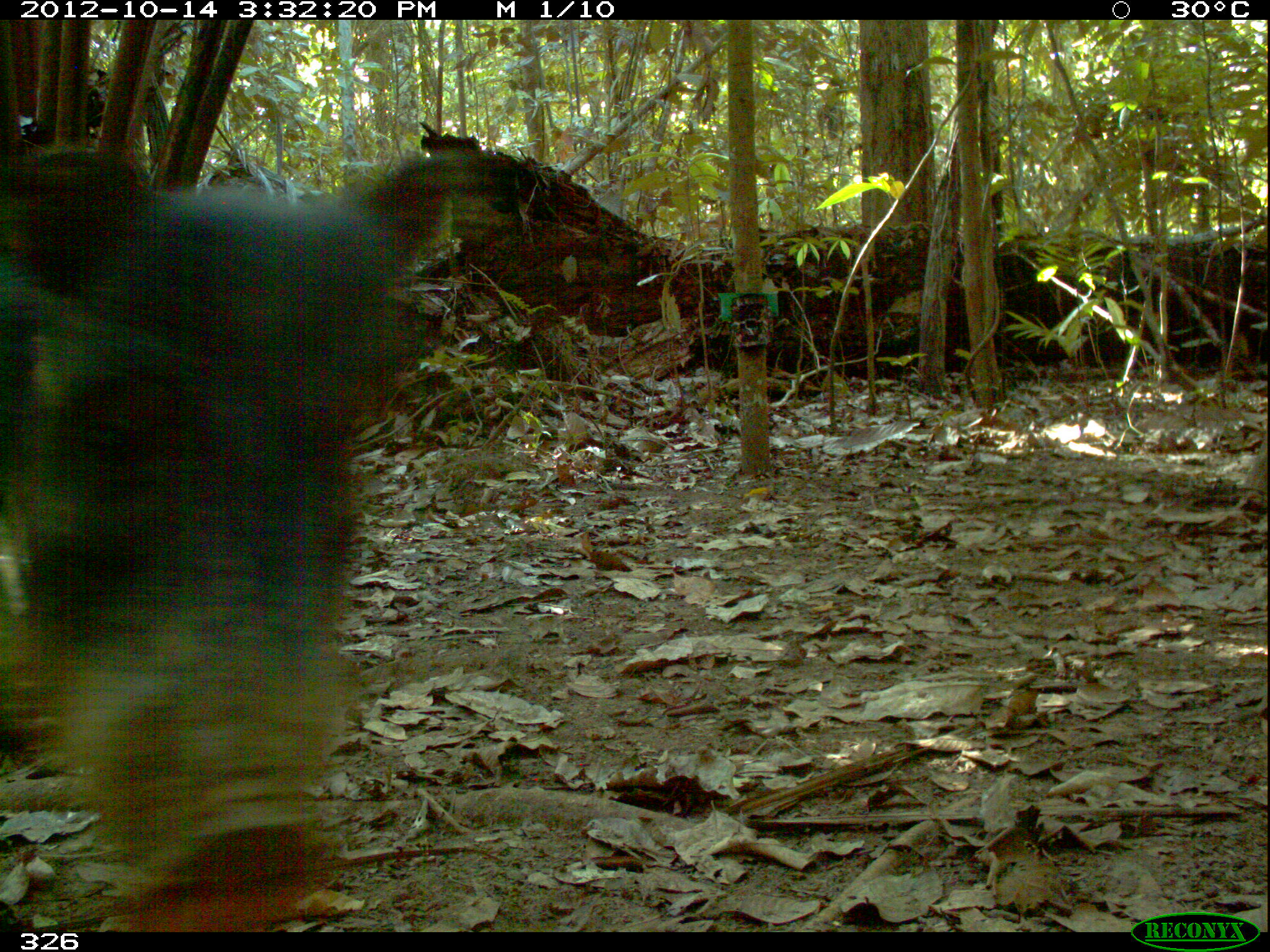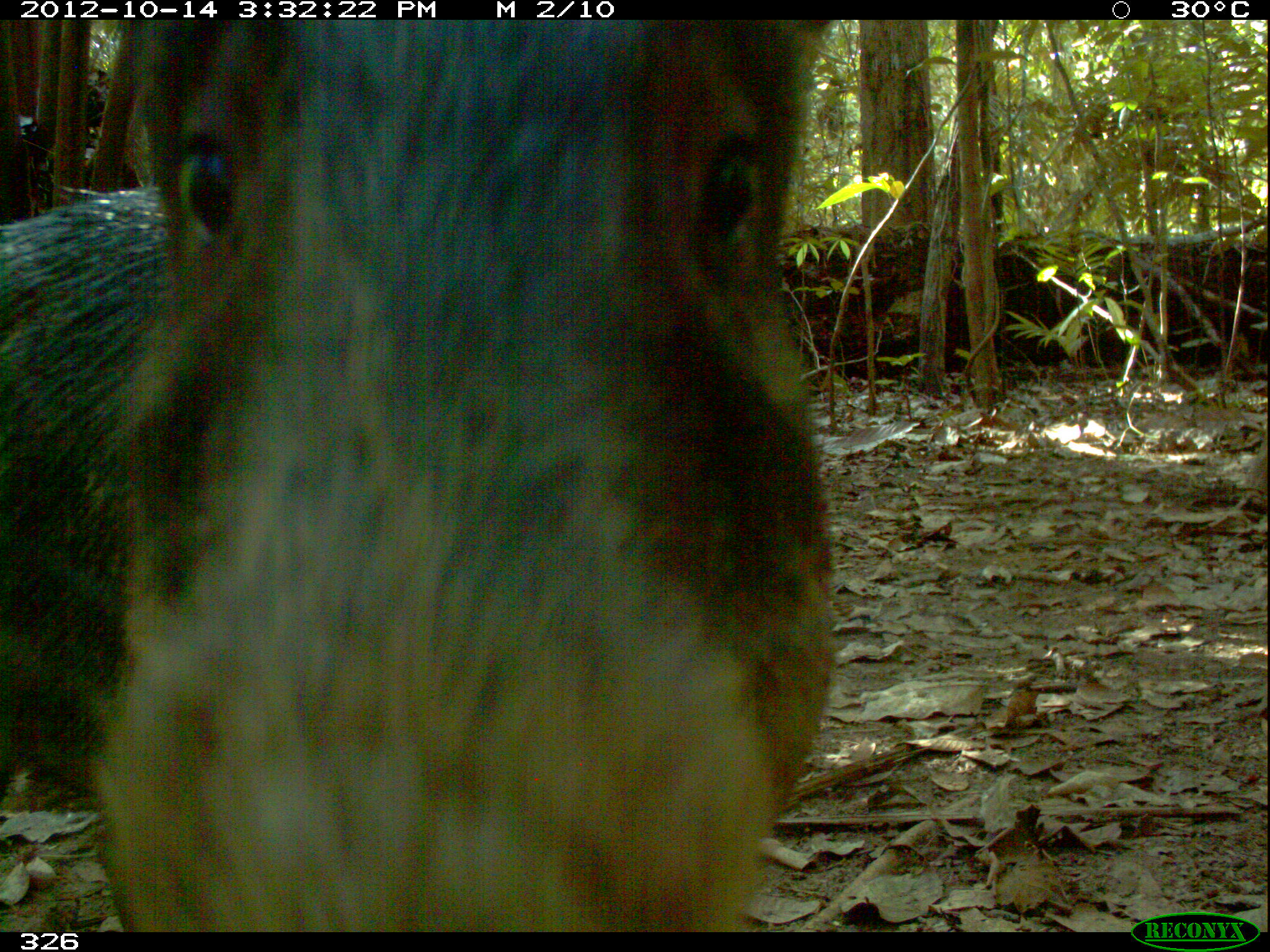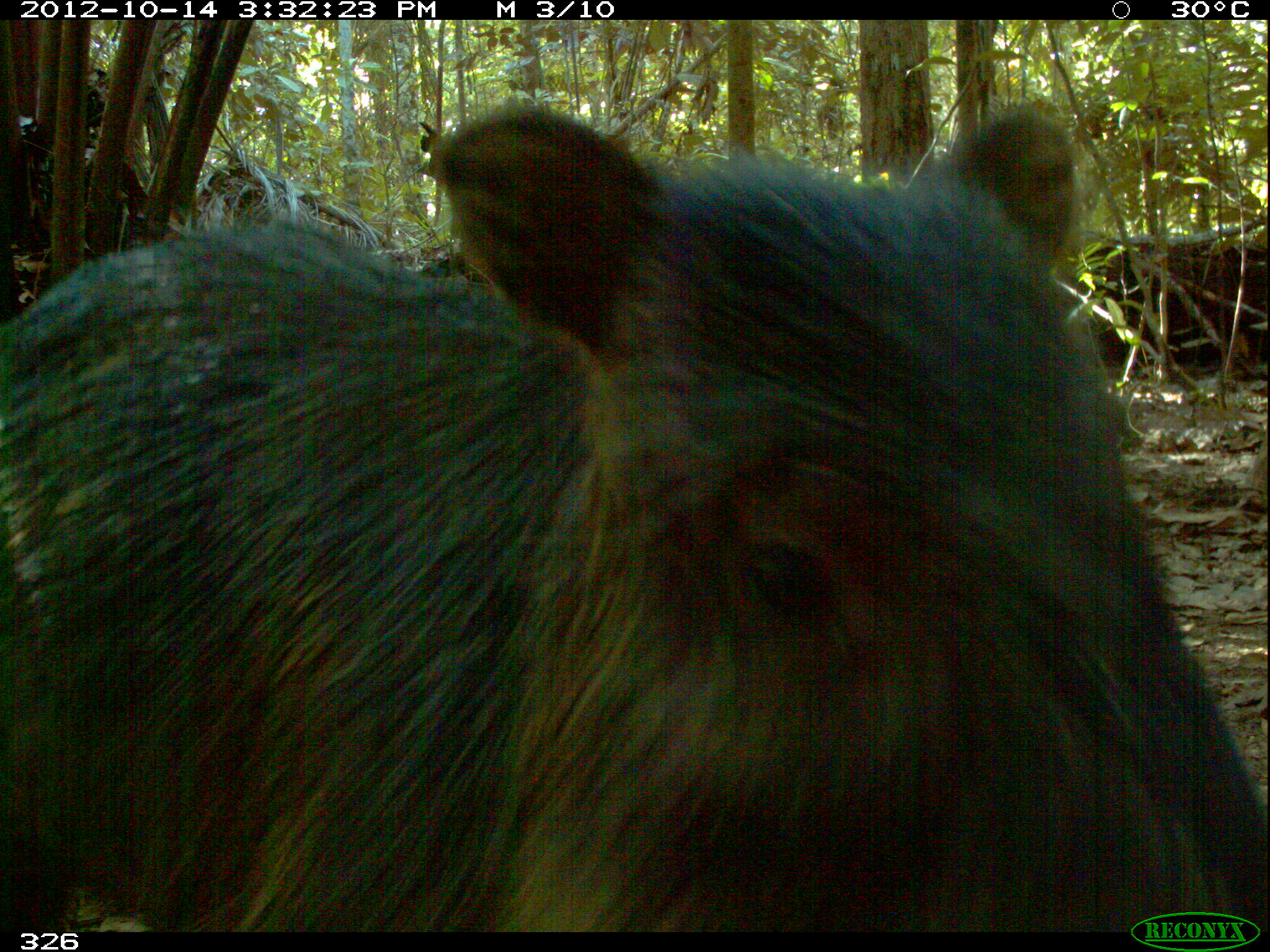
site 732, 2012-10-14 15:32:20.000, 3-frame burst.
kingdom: Animalia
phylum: Chordata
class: Mammalia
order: Artiodactyla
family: Tayassuidae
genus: Tayassu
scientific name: Tayassu pecari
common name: white-lipped peccary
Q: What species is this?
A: Tayassu pecari (white-lipped peccary).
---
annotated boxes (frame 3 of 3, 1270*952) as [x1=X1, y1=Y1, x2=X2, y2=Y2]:
tayassu pecari: [x1=0, y1=97, x2=1266, y2=931]